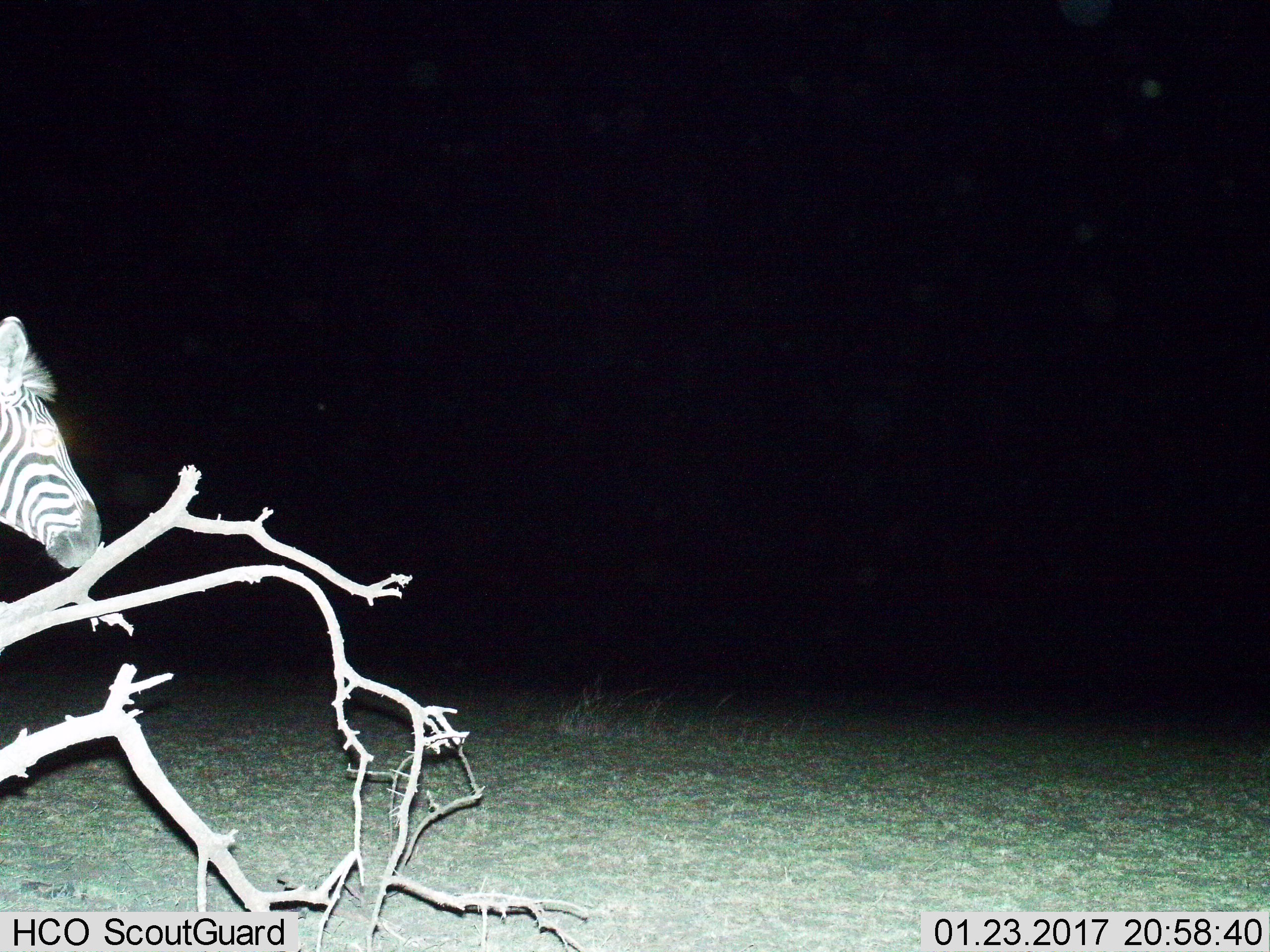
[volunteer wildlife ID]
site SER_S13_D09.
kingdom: Animalia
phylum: Chordata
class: Mammalia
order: Perissodactyla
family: Equidae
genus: Equus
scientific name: Equus quagga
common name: plains zebra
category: zebraplains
Zebraplains (plains zebra) (Equus quagga), count 1. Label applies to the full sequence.